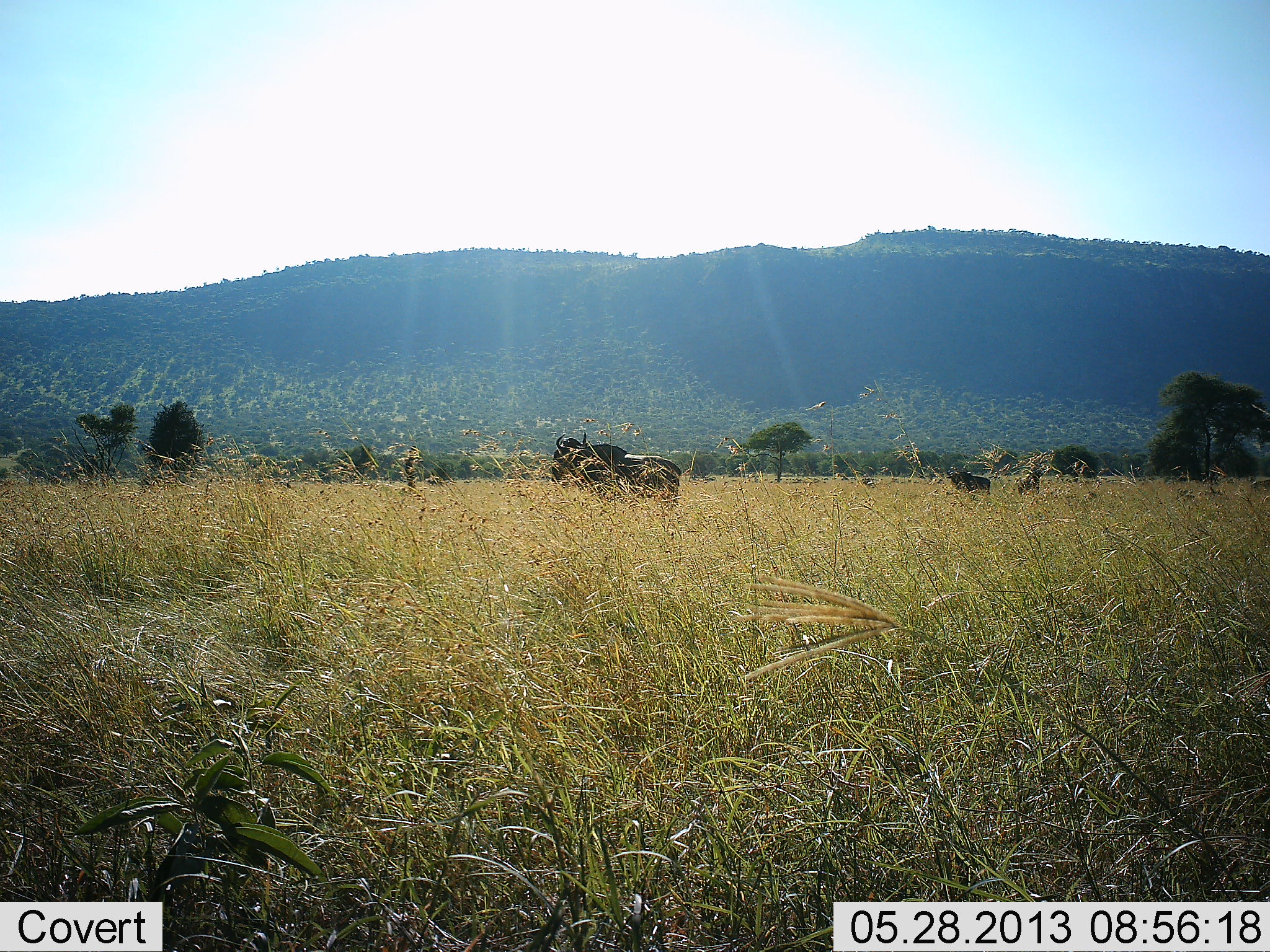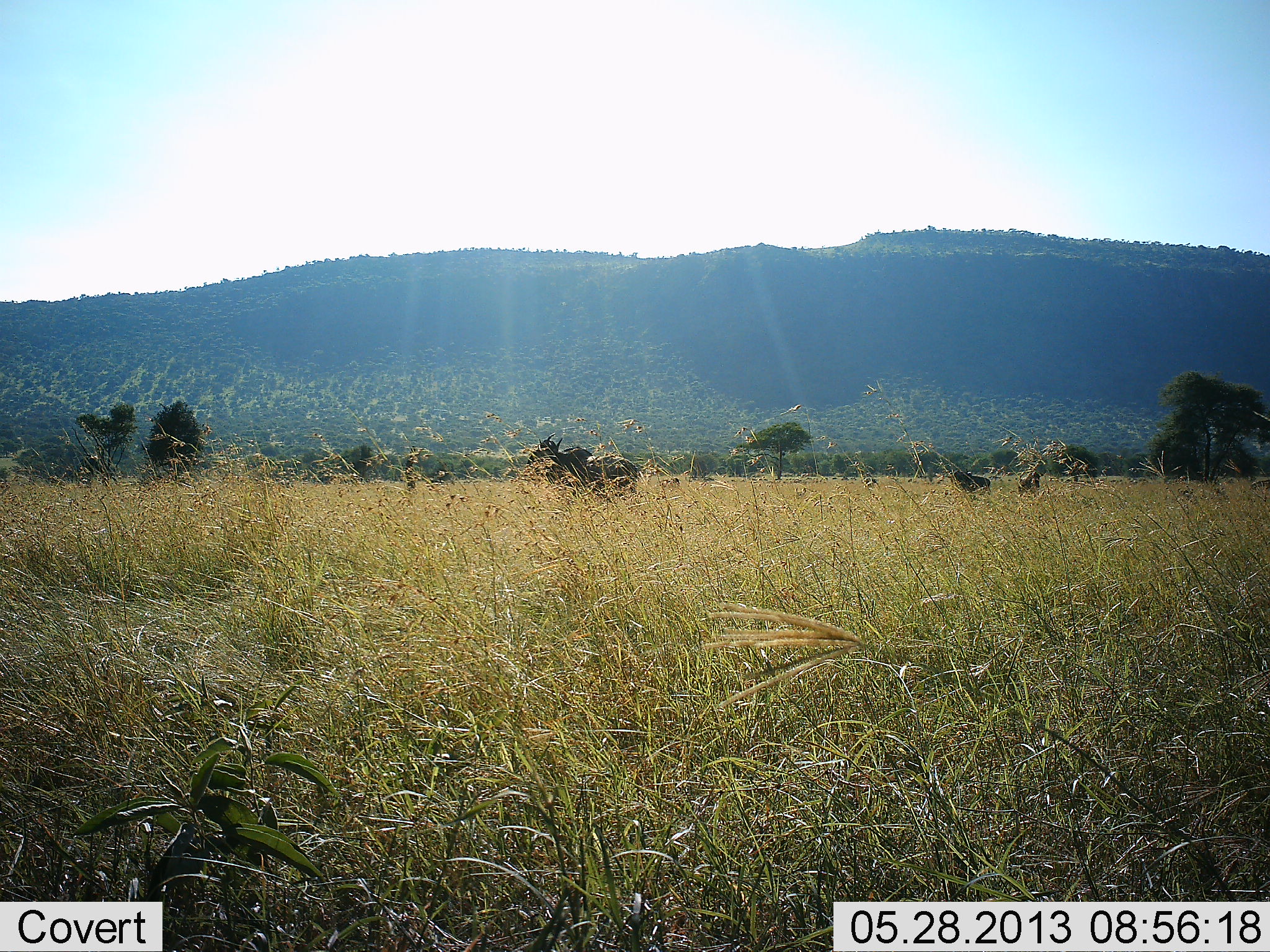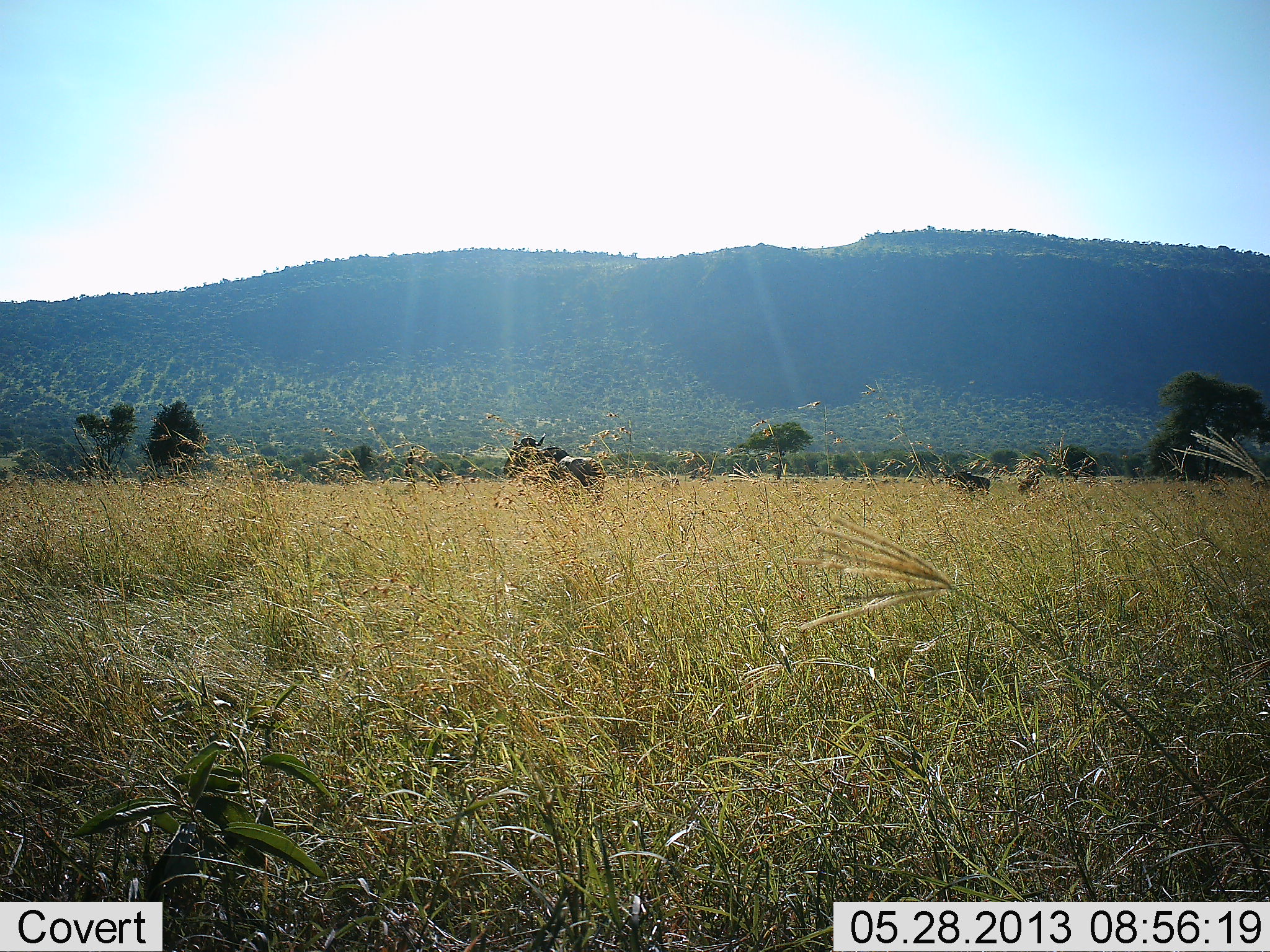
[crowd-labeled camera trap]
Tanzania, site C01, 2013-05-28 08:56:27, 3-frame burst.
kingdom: Animalia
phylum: Chordata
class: Mammalia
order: Artiodactyla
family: Bovidae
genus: Connochaetes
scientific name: Connochaetes taurinus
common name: blue wildebeest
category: wildebeest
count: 3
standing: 38%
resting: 0%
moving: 77%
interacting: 0%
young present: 0%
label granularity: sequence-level